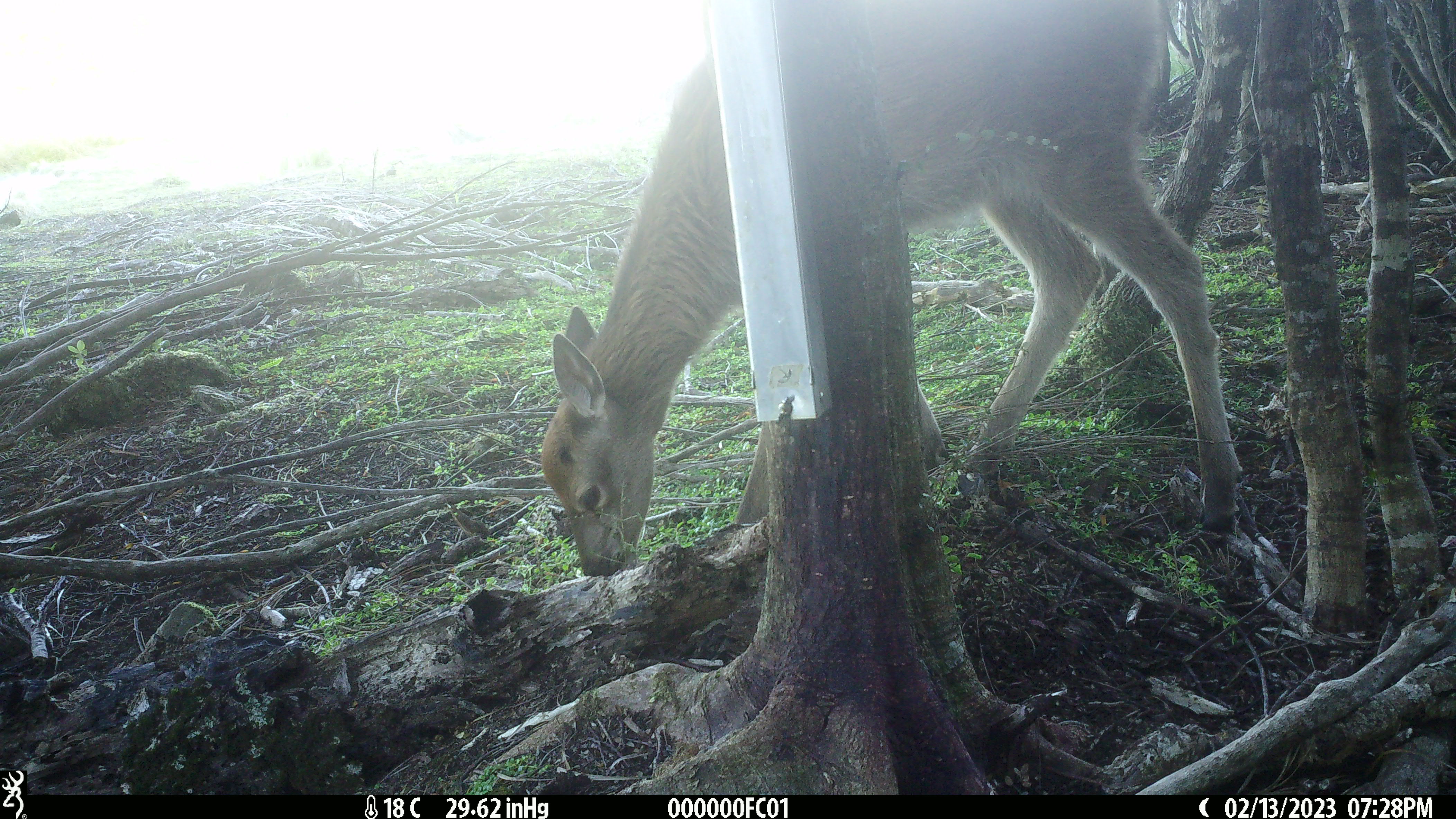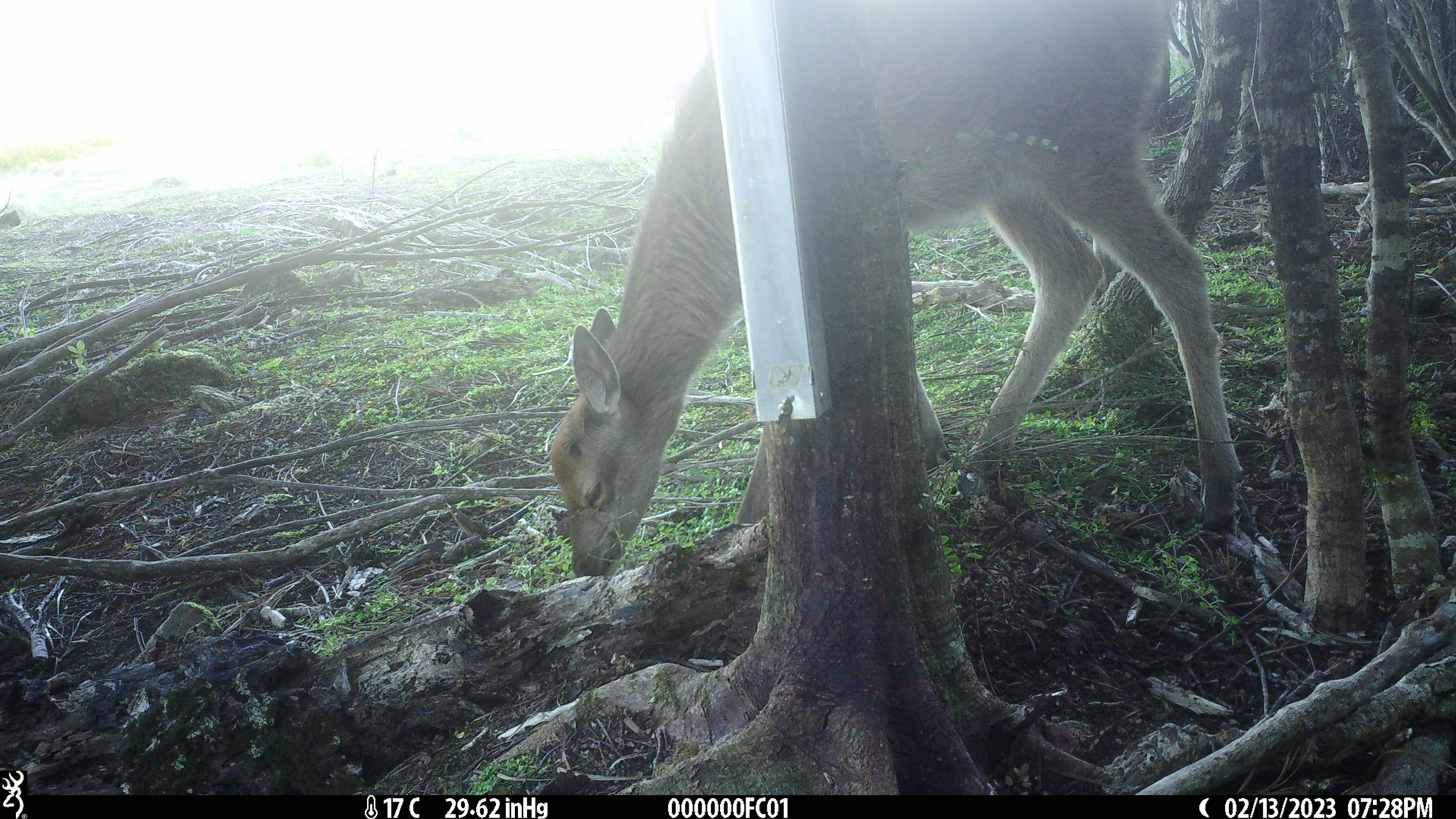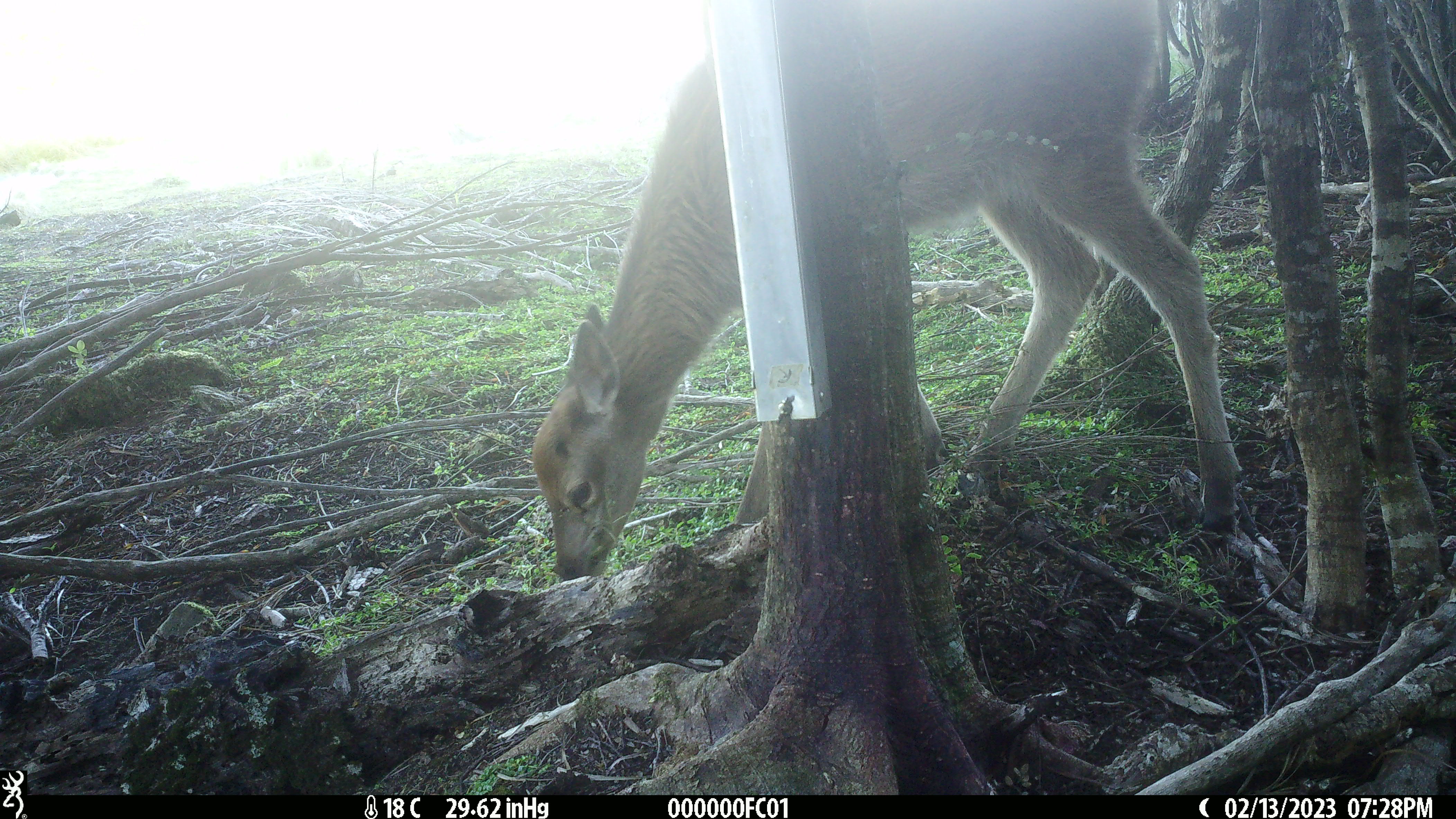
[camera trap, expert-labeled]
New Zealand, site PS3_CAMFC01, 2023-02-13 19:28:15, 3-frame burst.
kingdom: Animalia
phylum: Chordata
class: Mammalia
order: Artiodactyla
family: Cervidae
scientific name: Cervidae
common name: deer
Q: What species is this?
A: Deer (Cervidae).